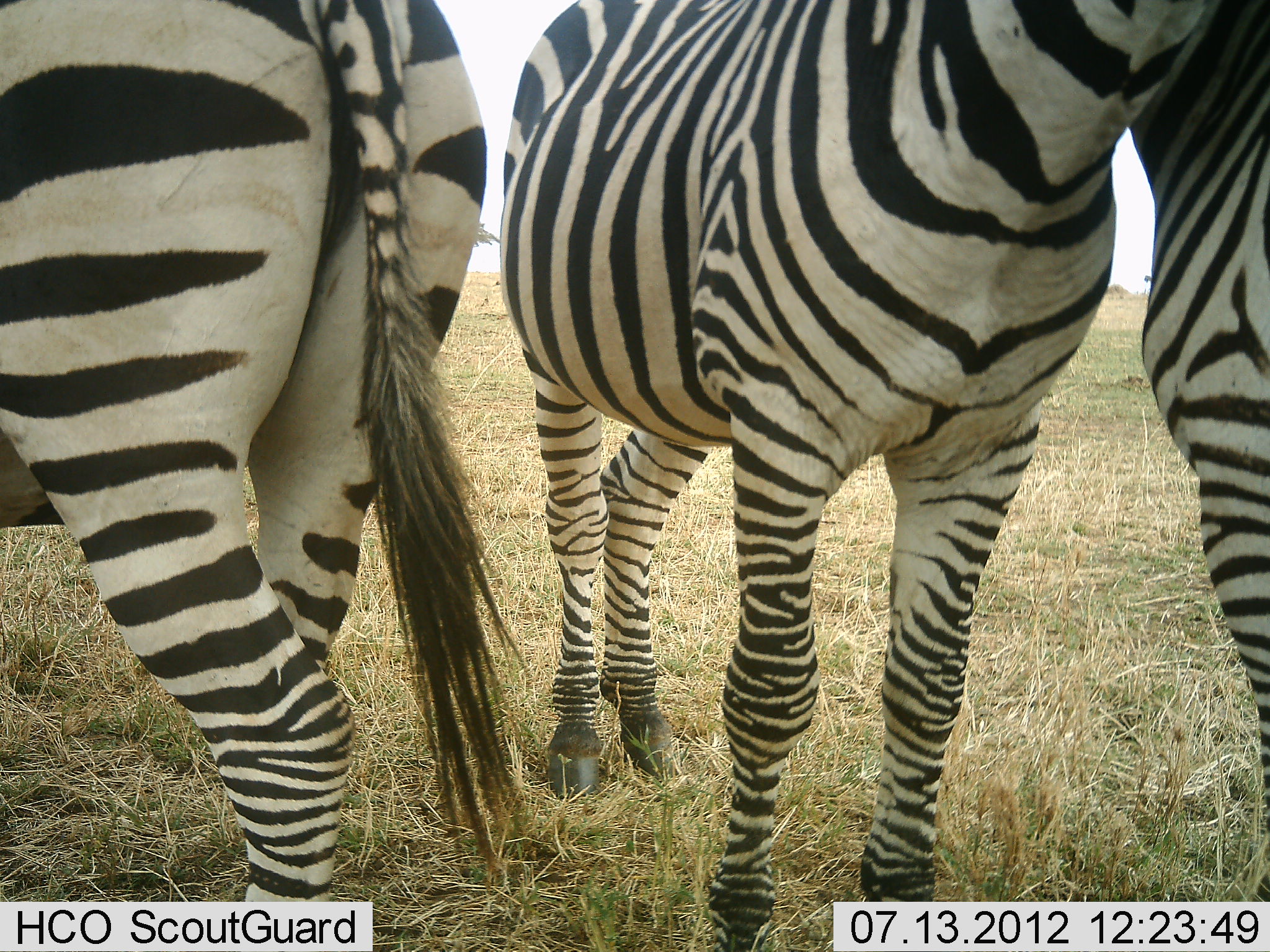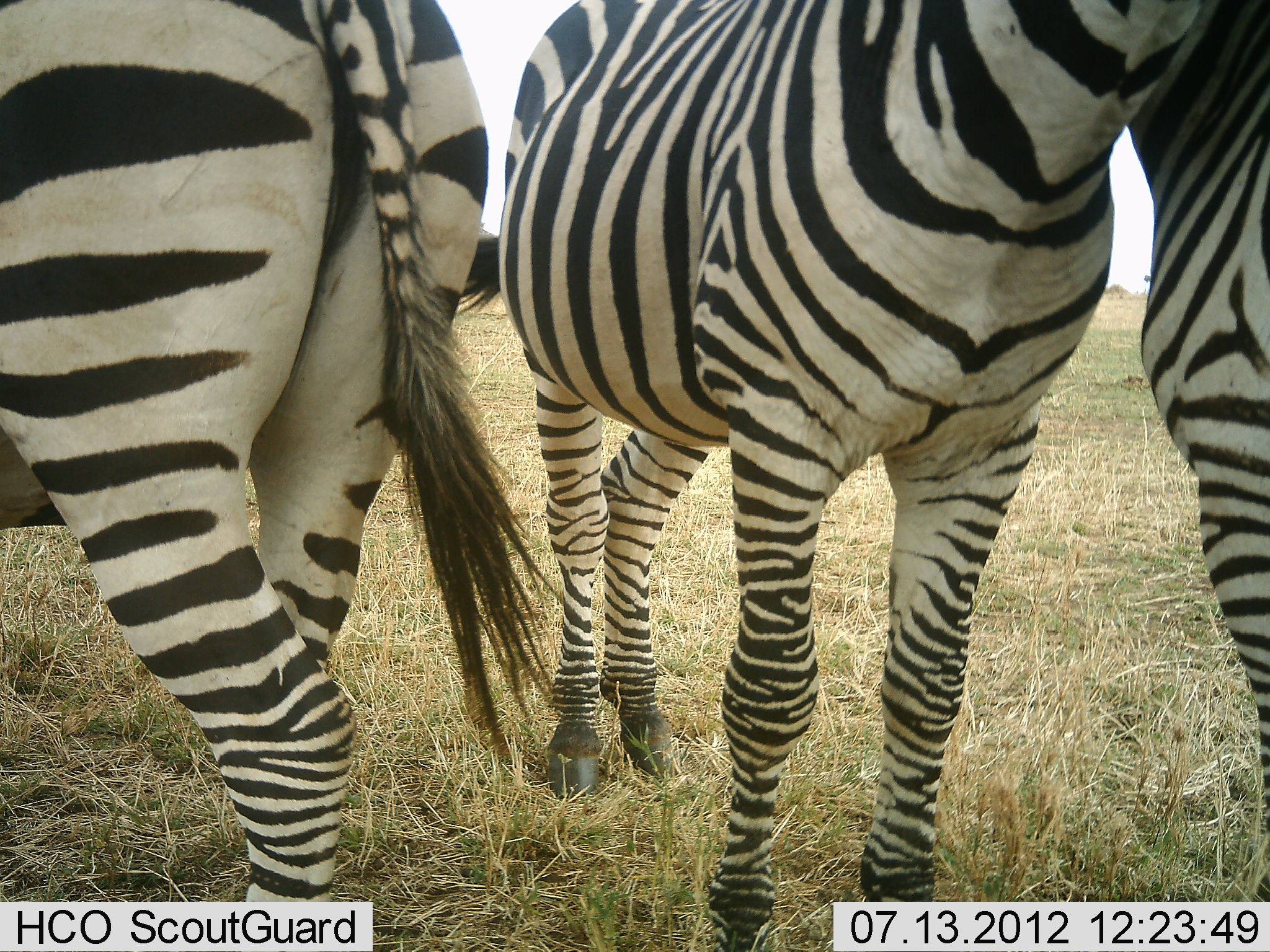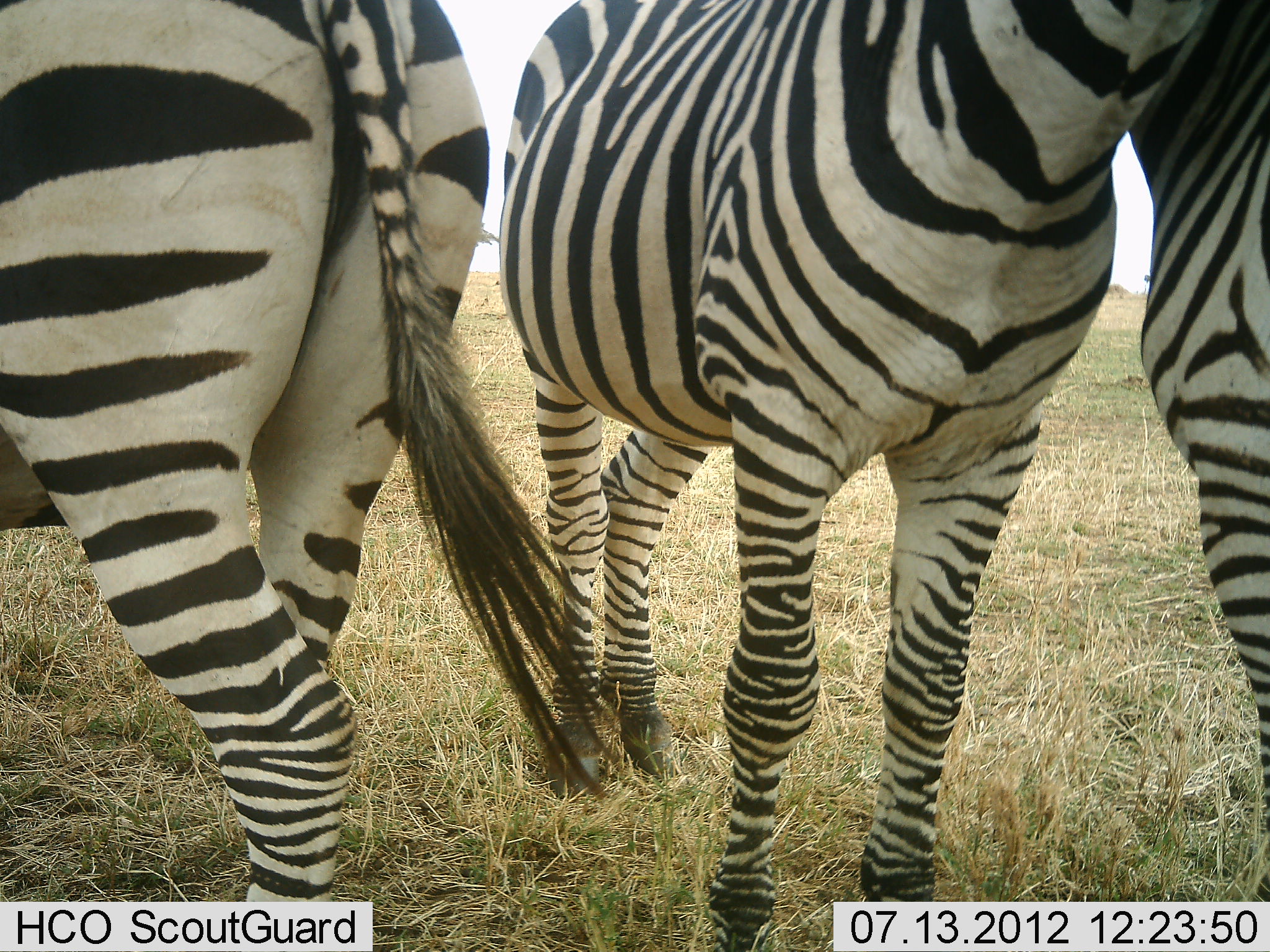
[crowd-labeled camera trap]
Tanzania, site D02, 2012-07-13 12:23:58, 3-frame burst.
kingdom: Animalia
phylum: Chordata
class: Mammalia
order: Perissodactyla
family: Equidae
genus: Equus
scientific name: Equus quagga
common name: plains zebra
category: zebra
Zebra (plains zebra) (Equus quagga), count 3. Behavior (volunteer vote fractions): standing 90%, resting 0%, moving 0%, interacting 30%. Young present (vote fraction): 0%. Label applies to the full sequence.